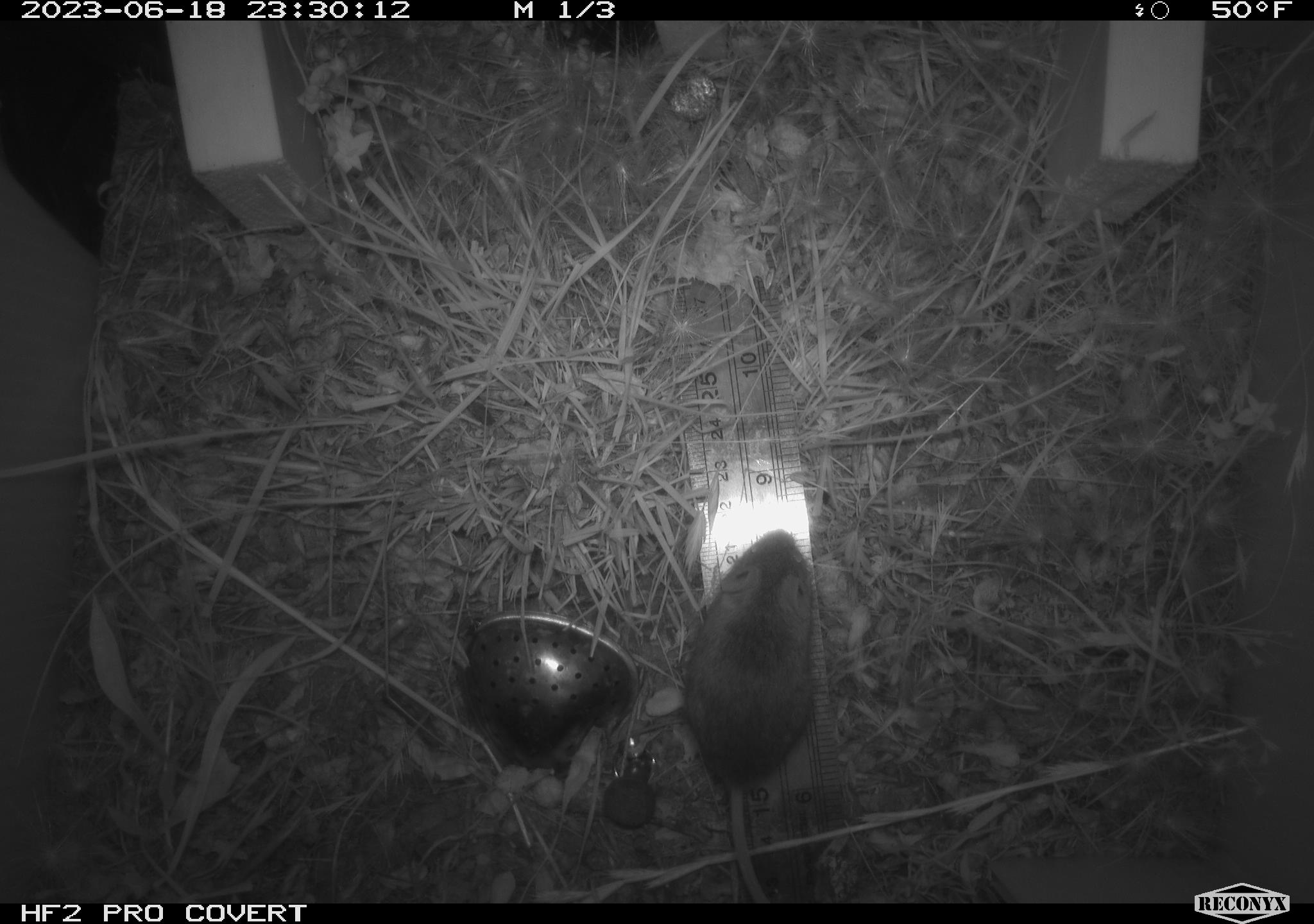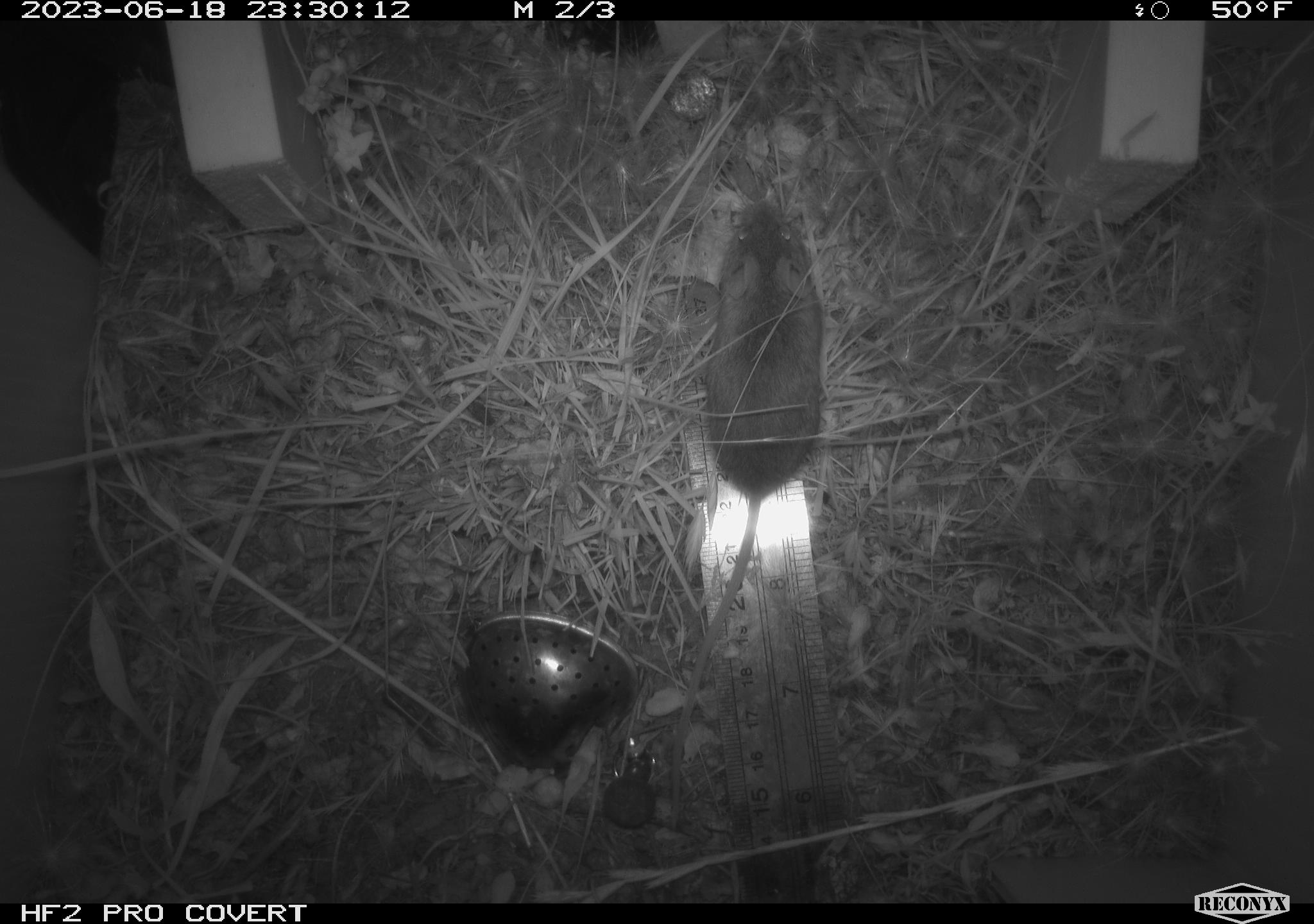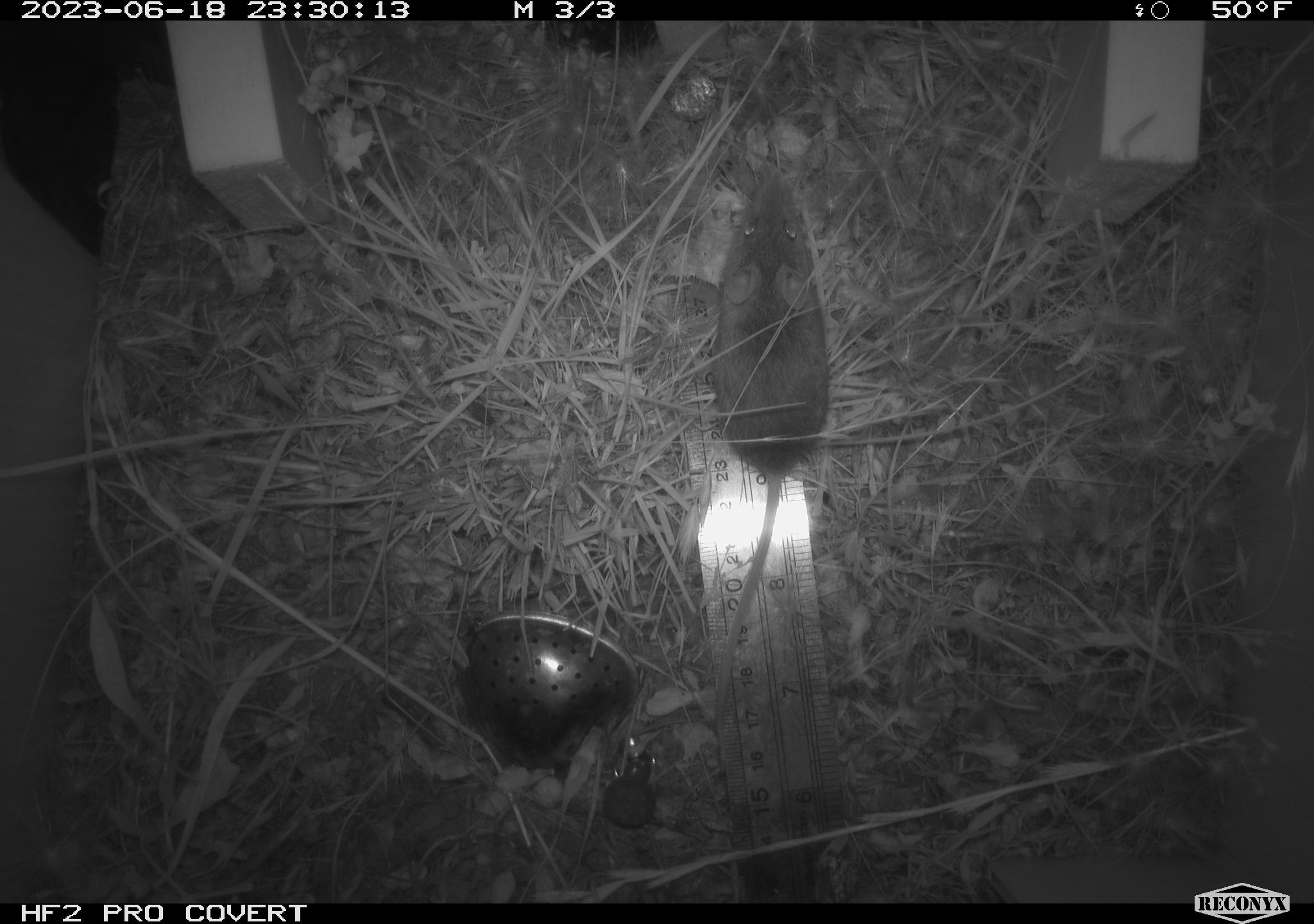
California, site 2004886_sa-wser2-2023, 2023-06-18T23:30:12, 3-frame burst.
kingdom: Animalia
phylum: Chordata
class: Mammalia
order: Rodentia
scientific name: Rodentia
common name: mouse species